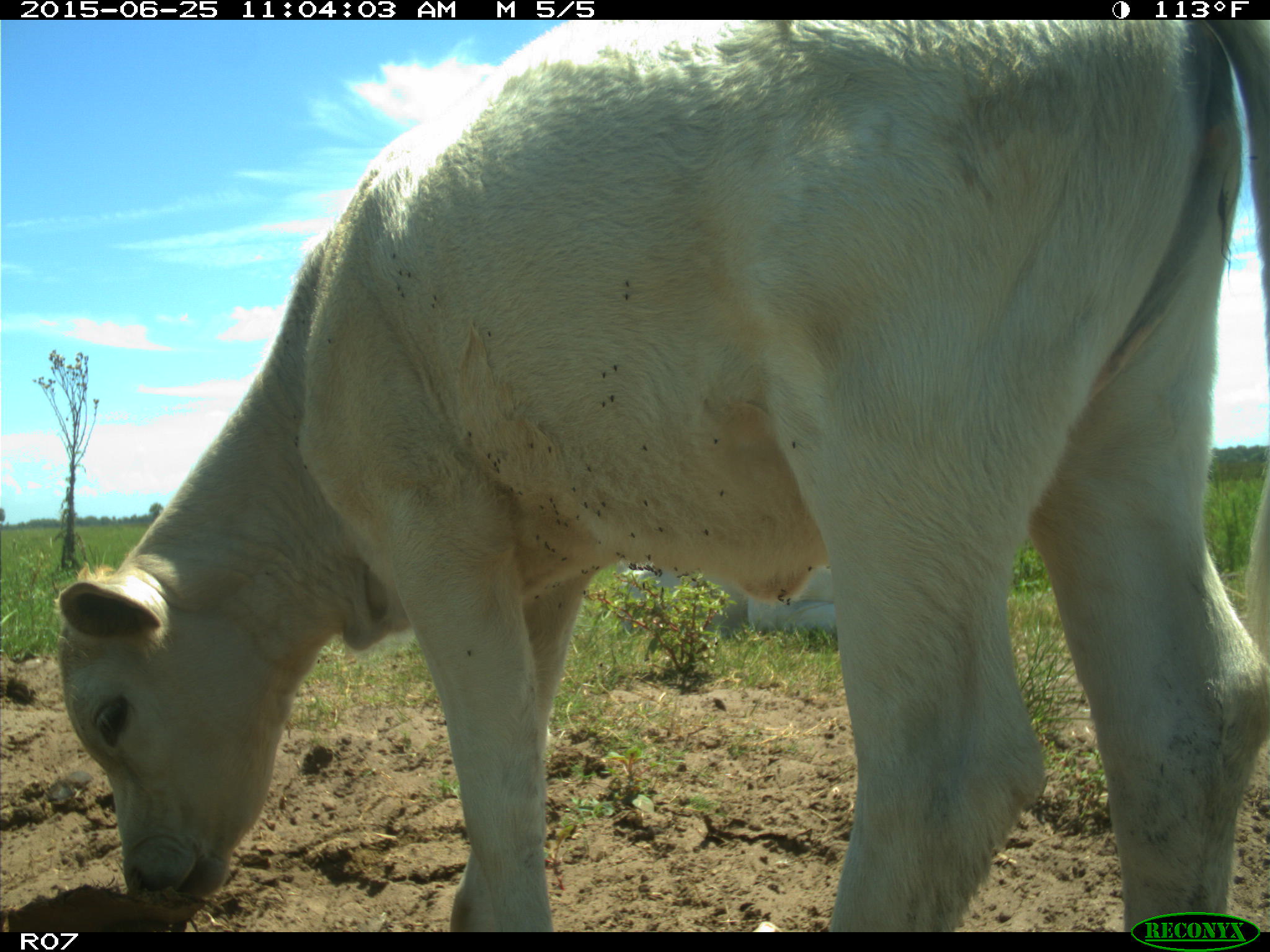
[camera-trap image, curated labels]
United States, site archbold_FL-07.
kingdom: Animalia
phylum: Chordata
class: Mammalia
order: Artiodactyla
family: Bovidae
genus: Bos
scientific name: Bos taurus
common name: domestic cow